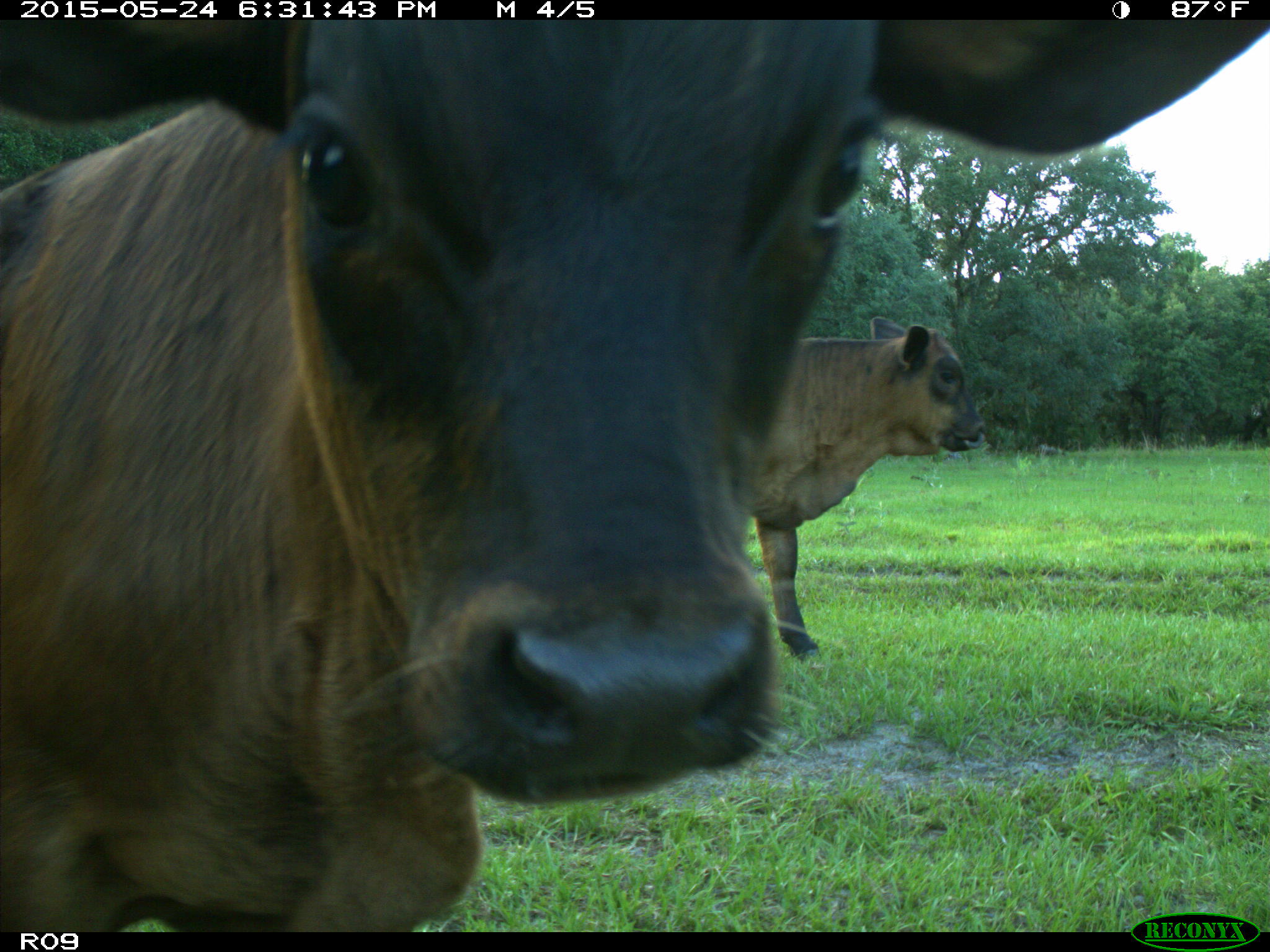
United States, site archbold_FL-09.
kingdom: Animalia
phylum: Chordata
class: Mammalia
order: Artiodactyla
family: Bovidae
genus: Bos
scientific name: Bos taurus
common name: domestic cow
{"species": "Bos taurus (domestic cow)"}